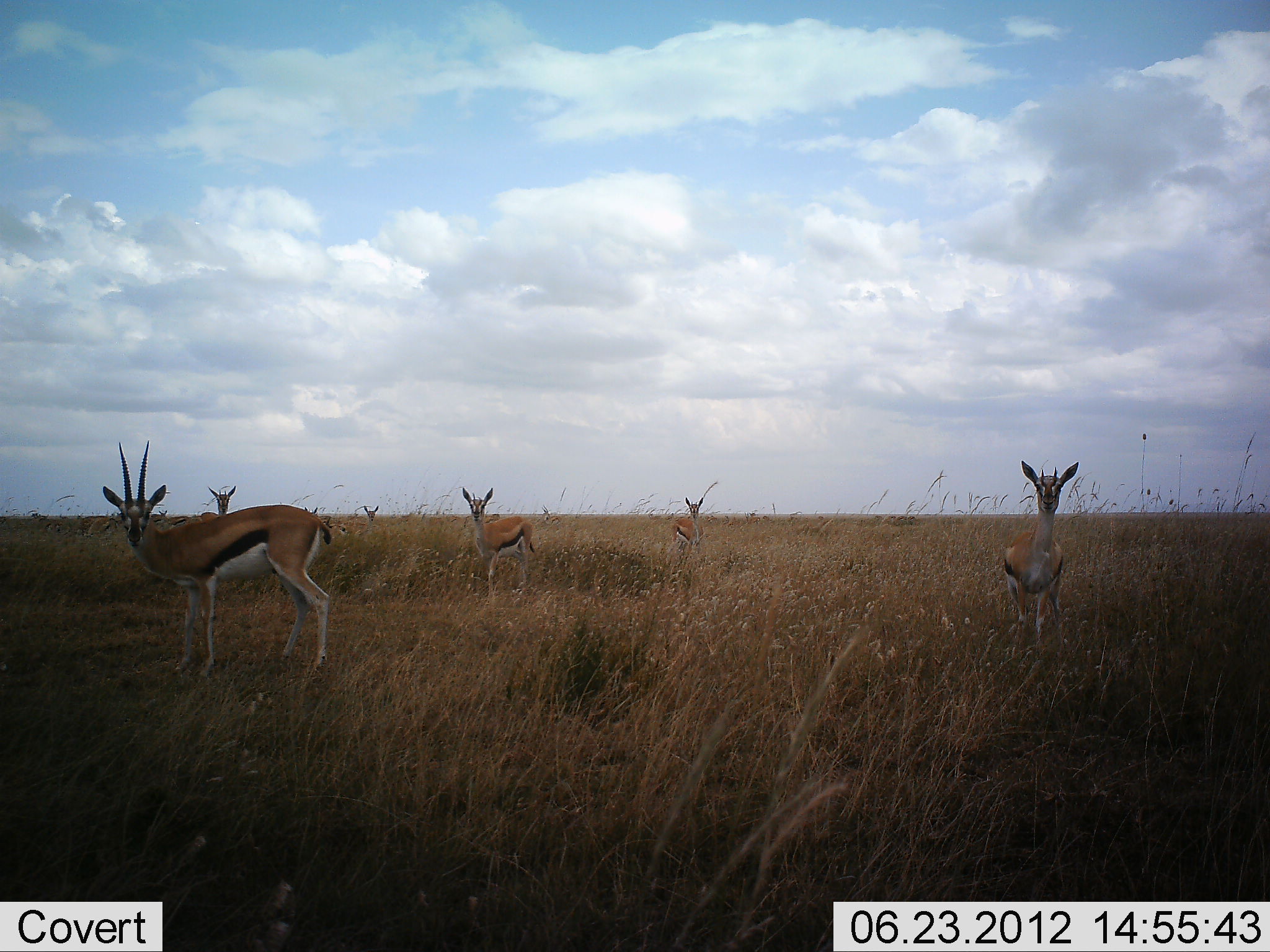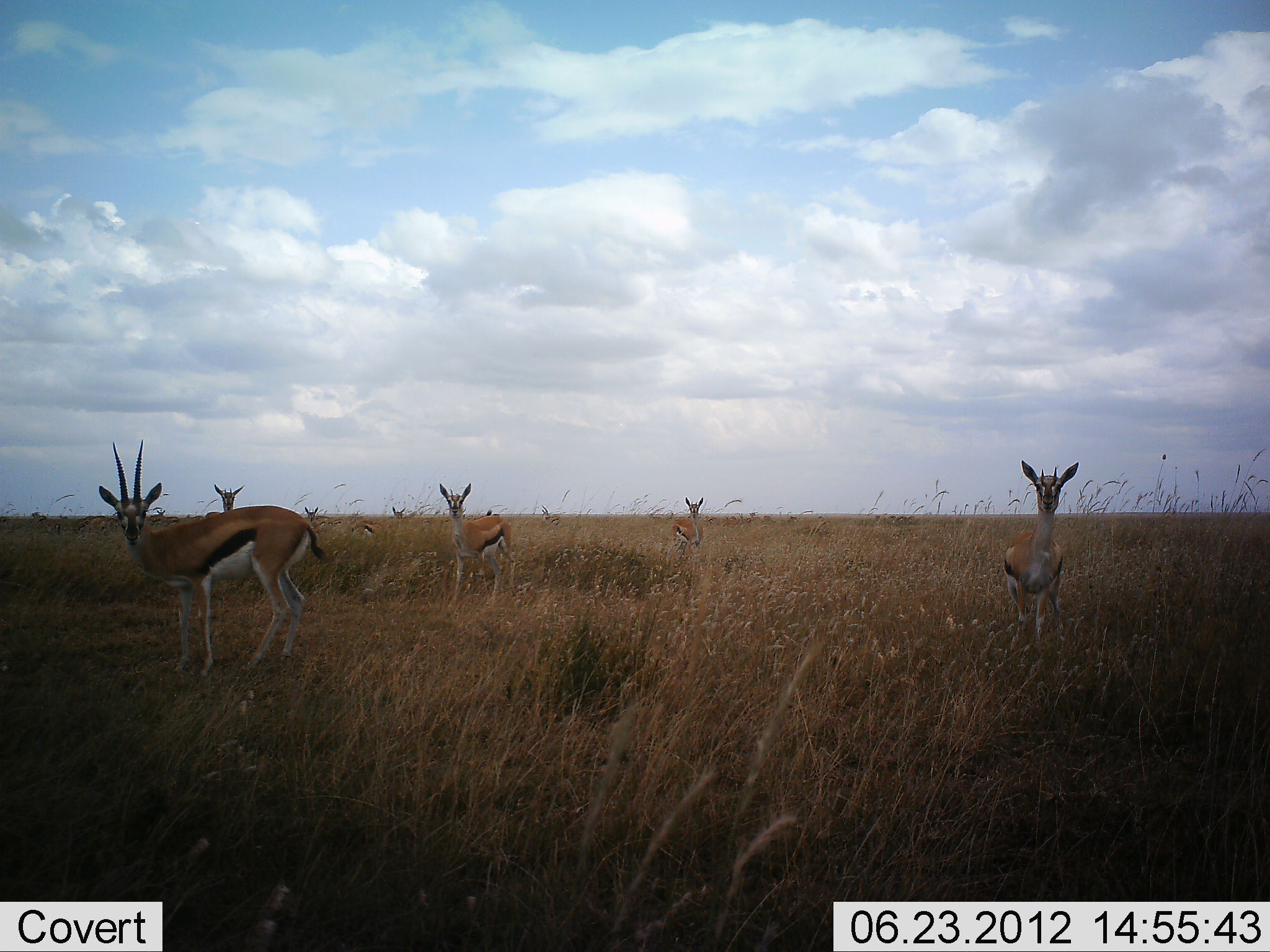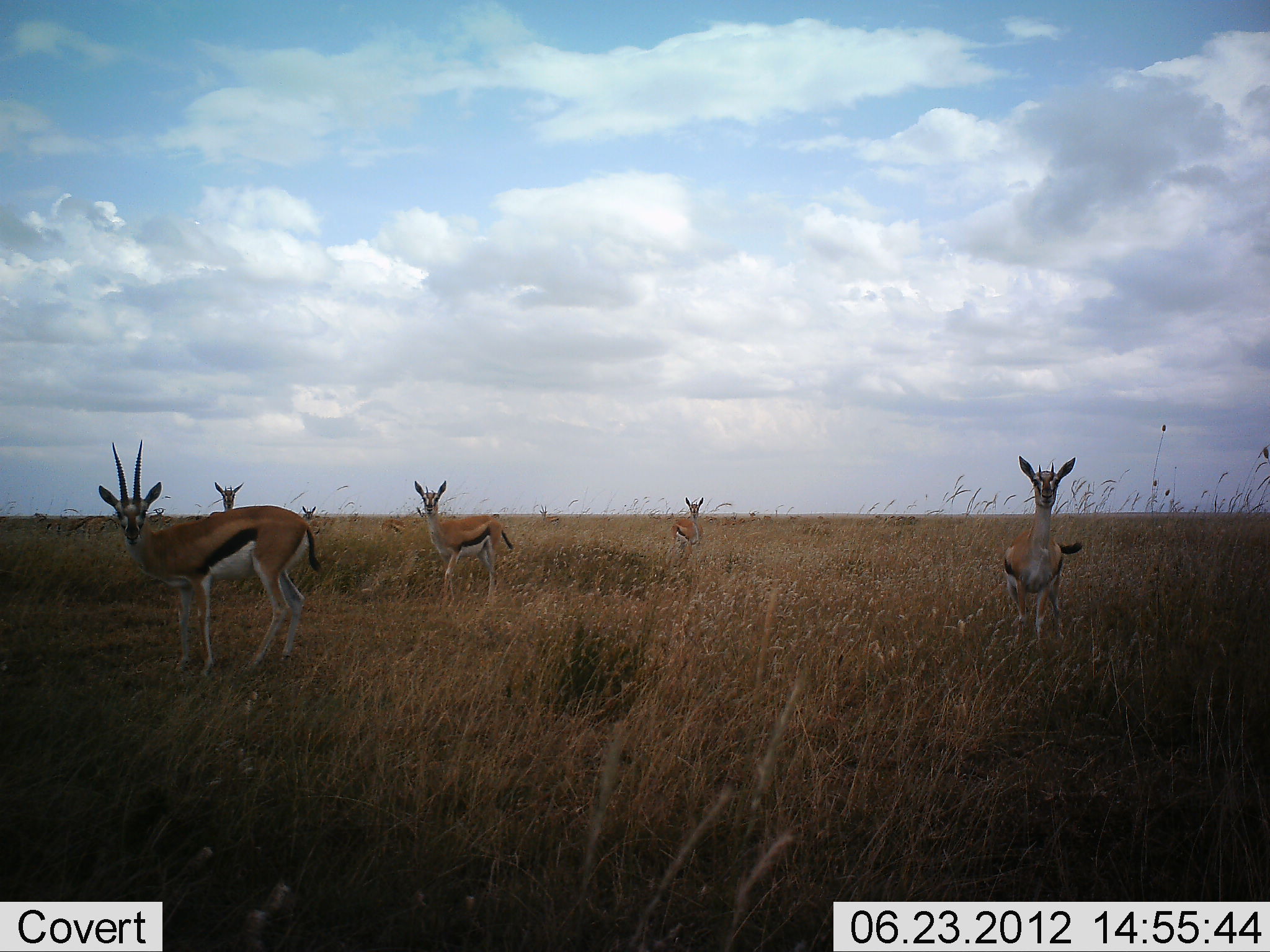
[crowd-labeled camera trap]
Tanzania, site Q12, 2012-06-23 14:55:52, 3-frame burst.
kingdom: Animalia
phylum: Chordata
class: Mammalia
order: Artiodactyla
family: Bovidae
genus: Eudorcas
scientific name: Eudorcas thomsonii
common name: thomson's gazelle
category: gazellethomsons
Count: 9.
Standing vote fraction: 90%.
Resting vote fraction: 10%.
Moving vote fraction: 40%.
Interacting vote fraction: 0%.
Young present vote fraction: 10%.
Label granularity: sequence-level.